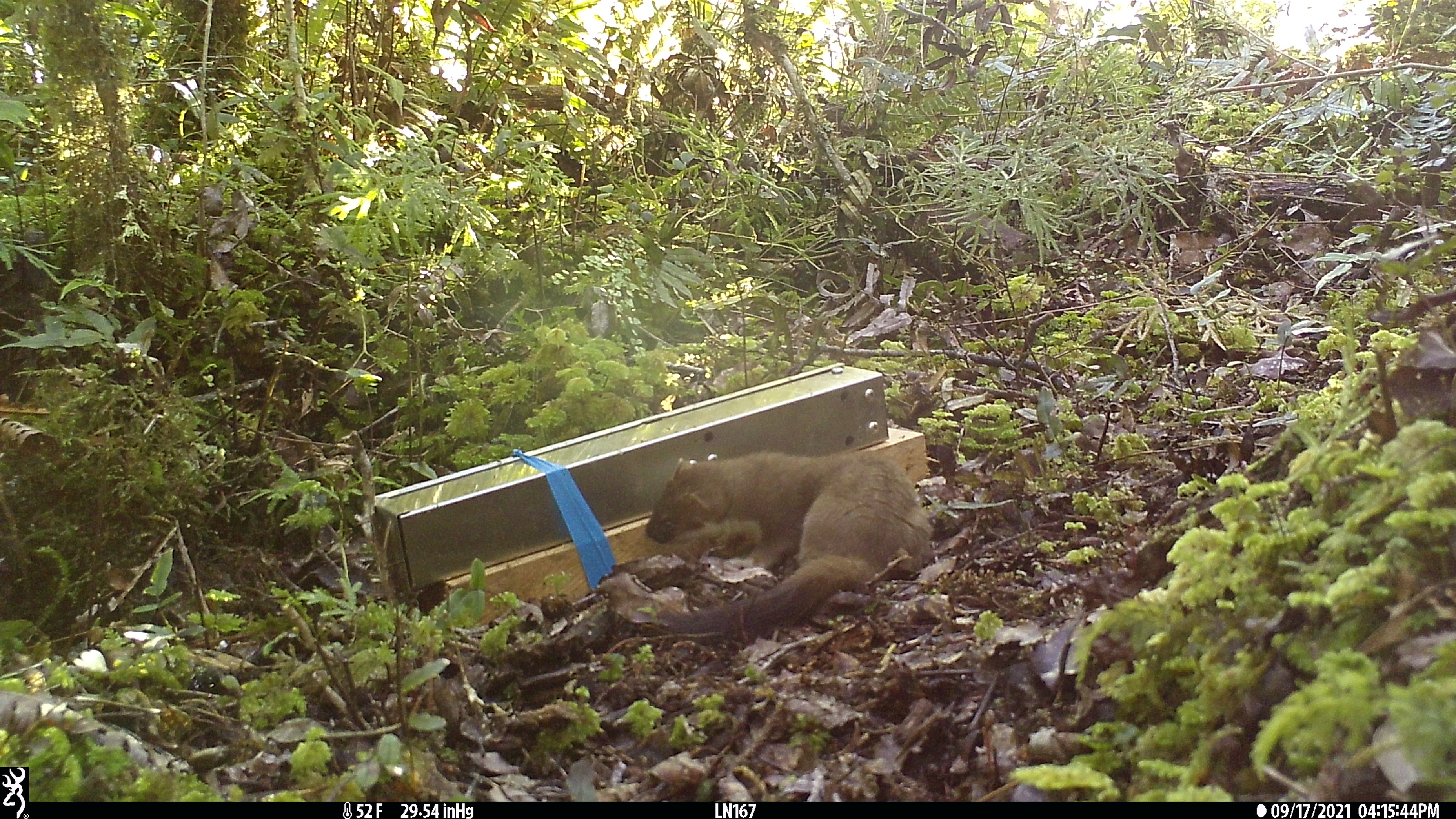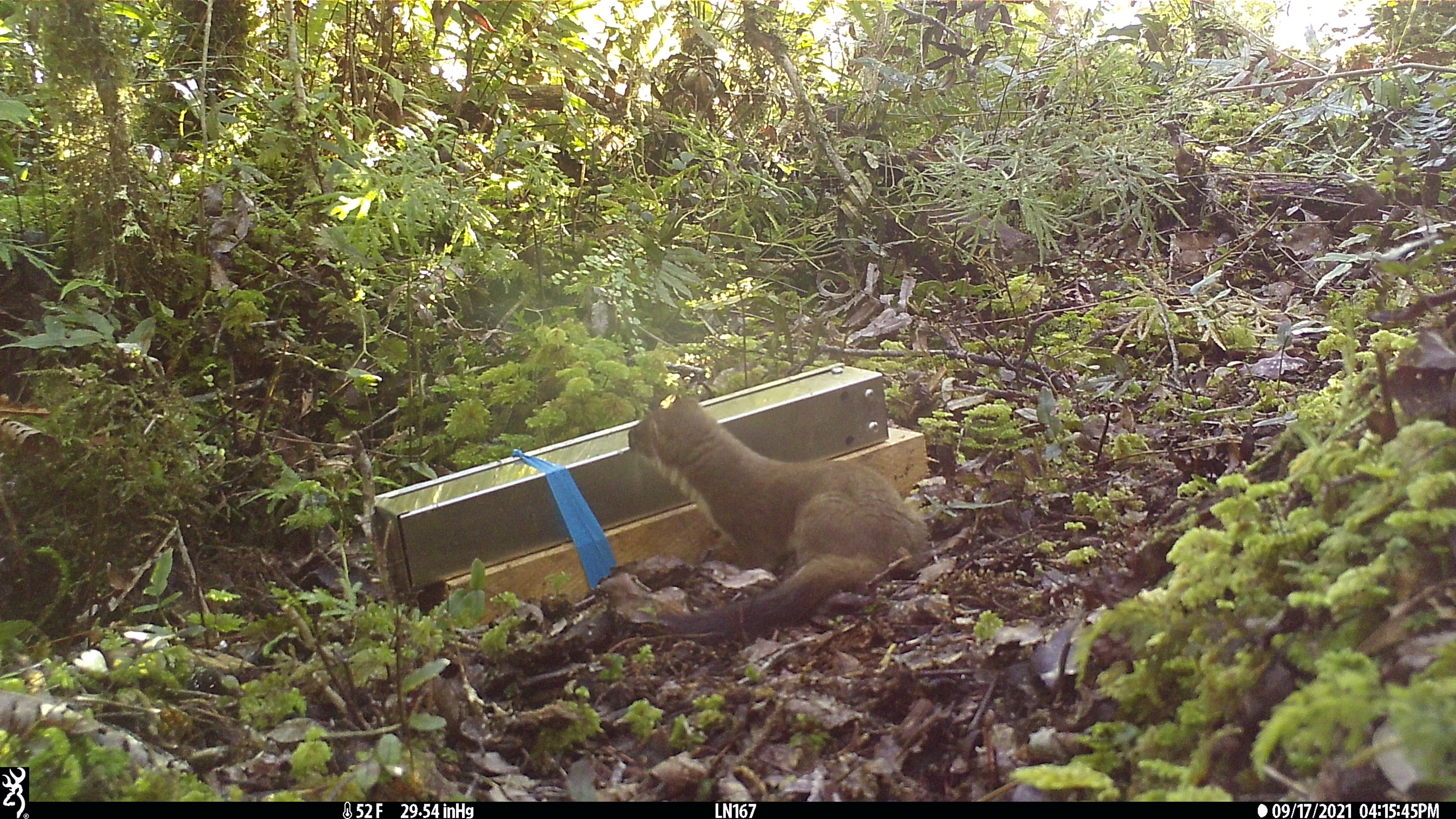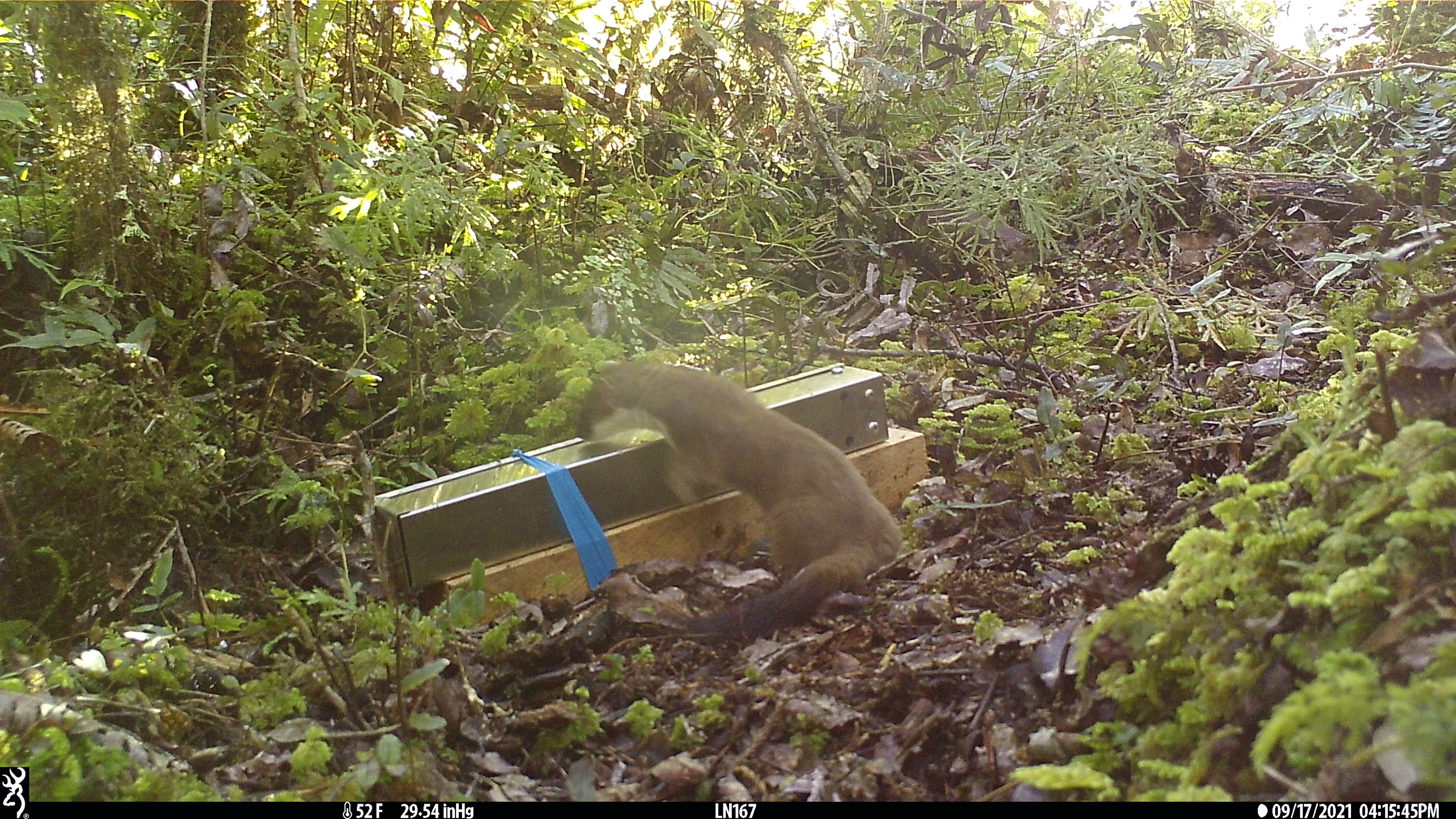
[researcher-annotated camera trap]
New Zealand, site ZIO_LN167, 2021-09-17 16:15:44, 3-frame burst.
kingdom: Animalia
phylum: Chordata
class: Mammalia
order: Carnivora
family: Mustelidae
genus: Mustela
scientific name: Mustela erminea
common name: stoat